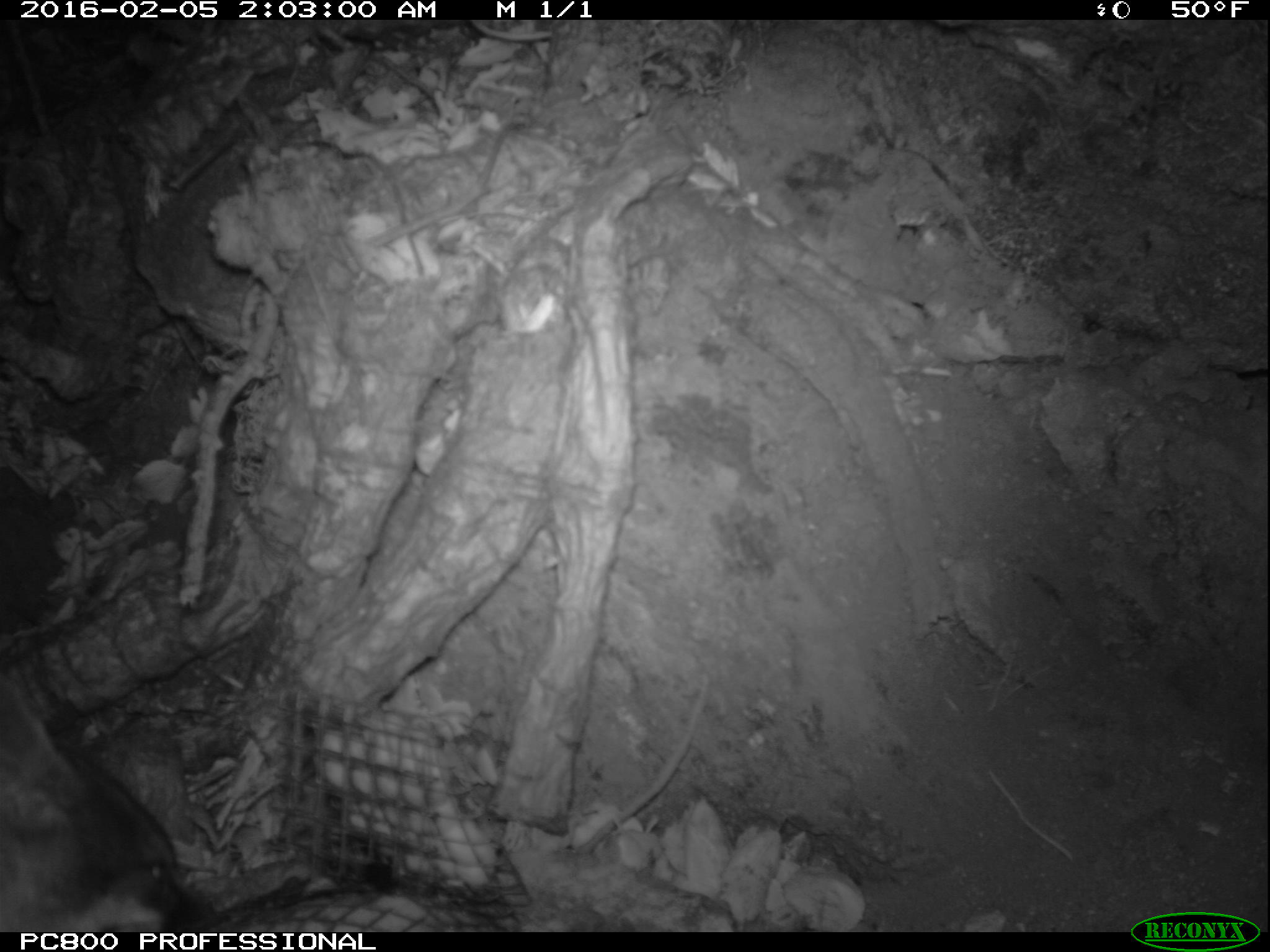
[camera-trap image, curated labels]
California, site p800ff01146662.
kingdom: Animalia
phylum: Chordata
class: Mammalia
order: Carnivora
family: Canidae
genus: Urocyon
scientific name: Urocyon littoralis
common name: island fox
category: fox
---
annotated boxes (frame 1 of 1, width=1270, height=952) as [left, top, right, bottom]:
fox: [0, 674, 208, 932]